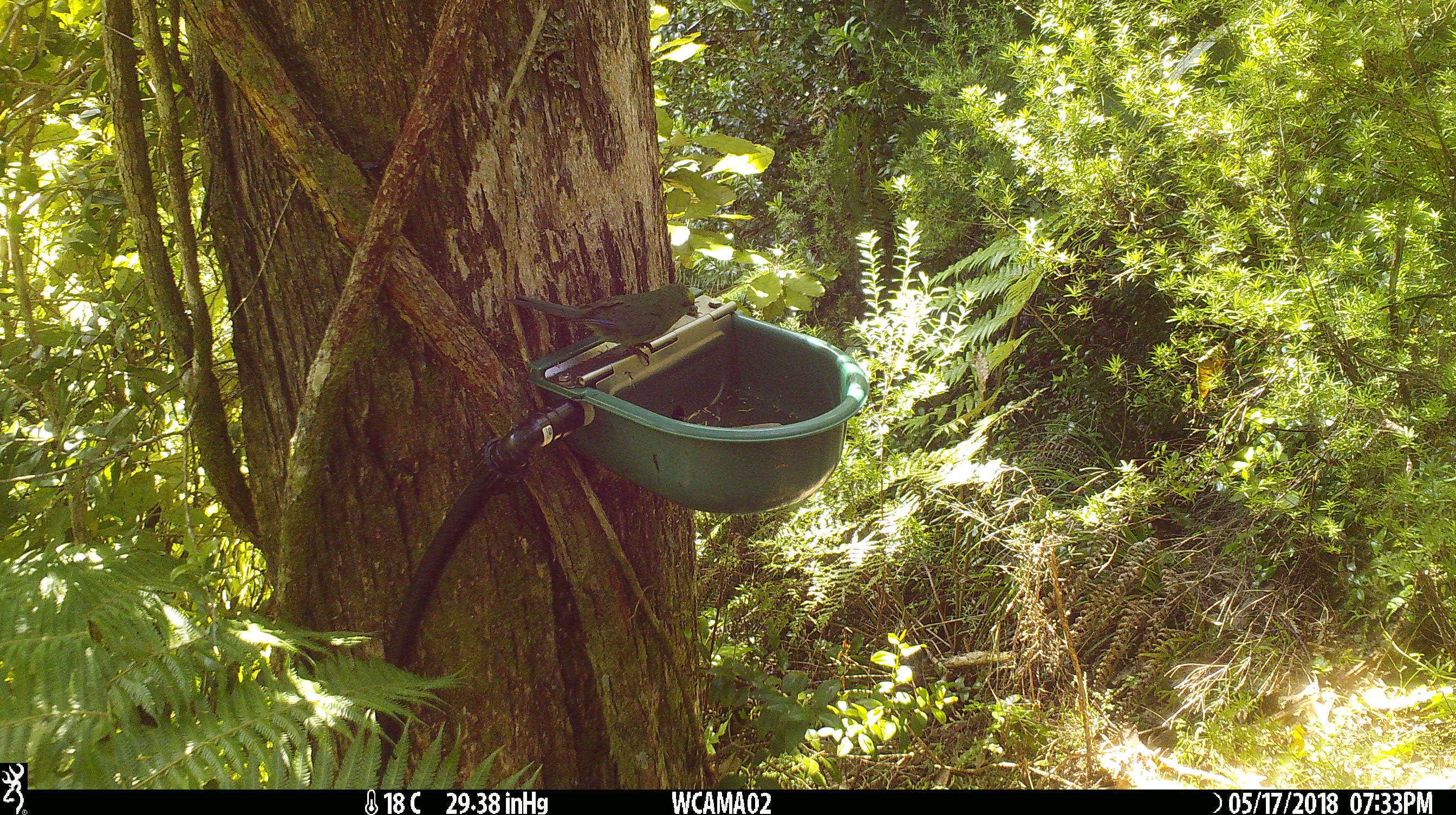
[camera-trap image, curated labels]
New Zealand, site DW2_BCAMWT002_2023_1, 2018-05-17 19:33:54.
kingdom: Animalia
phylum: Chordata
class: Aves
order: Psittaciformes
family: Psittaculidae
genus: Cyanoramphus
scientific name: Cyanoramphus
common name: parakeet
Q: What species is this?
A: Parakeet (Cyanoramphus).